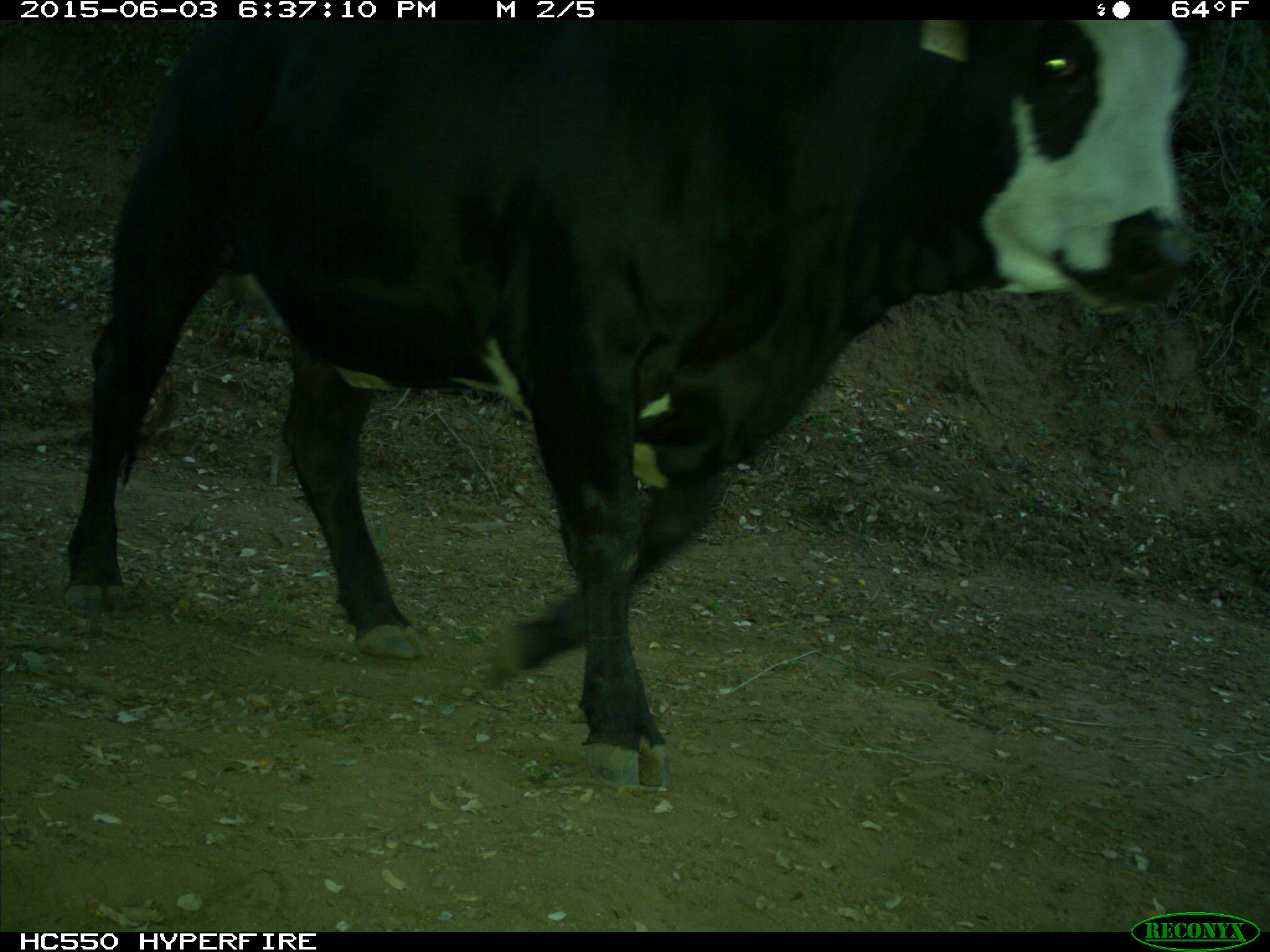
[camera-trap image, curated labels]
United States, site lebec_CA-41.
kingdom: Animalia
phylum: Chordata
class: Mammalia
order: Artiodactyla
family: Bovidae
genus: Bos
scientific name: Bos taurus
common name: domestic cow